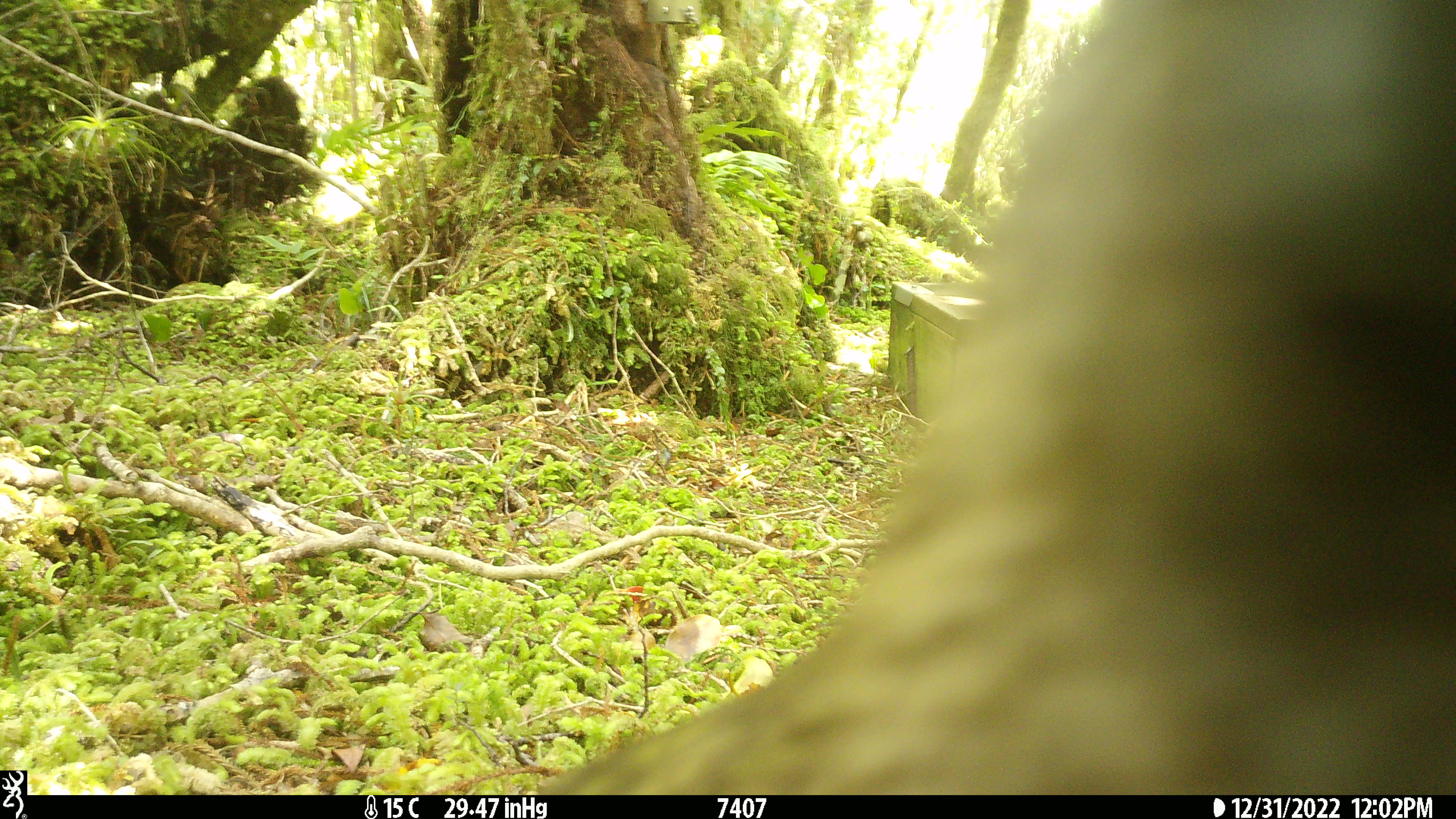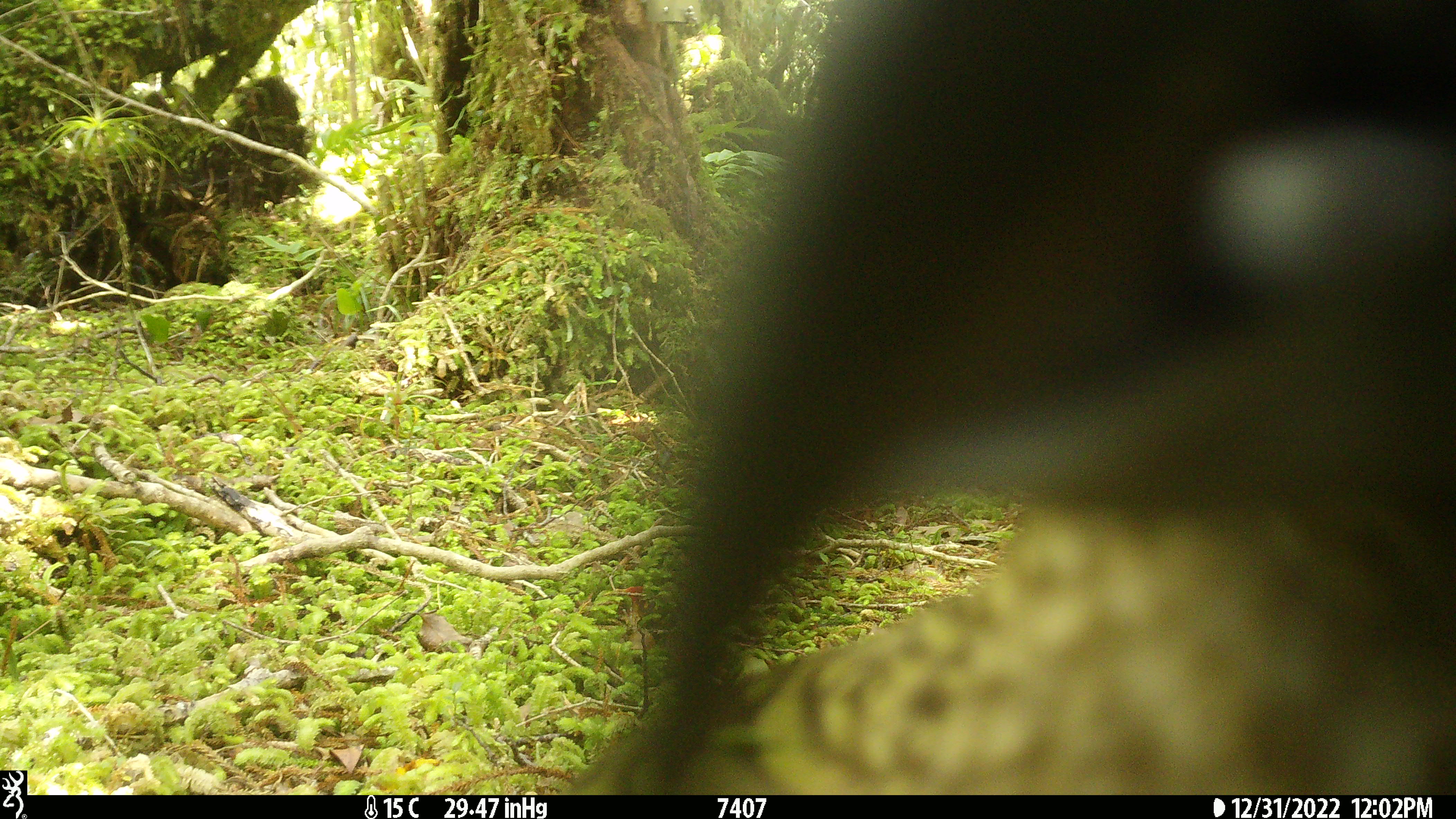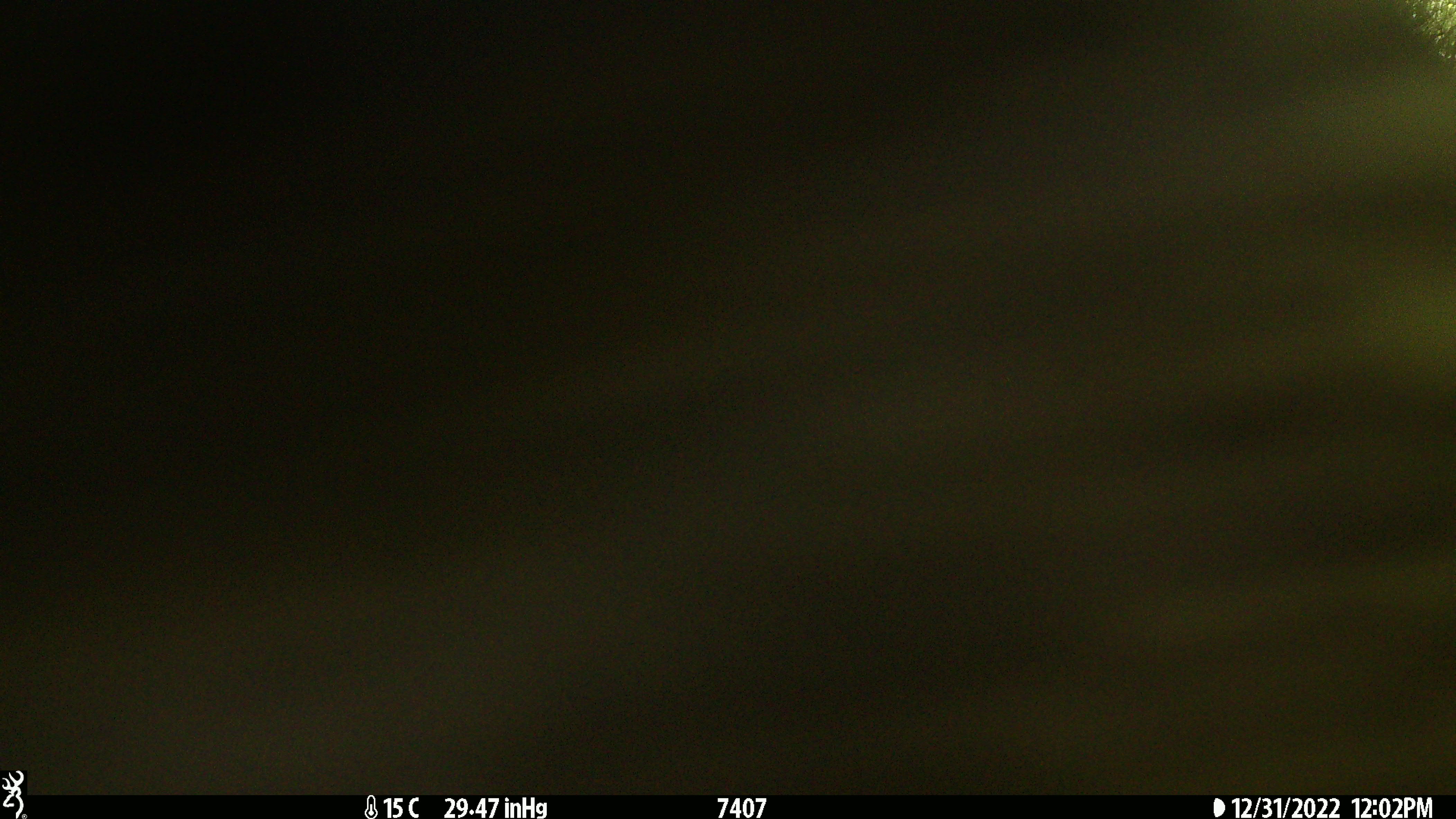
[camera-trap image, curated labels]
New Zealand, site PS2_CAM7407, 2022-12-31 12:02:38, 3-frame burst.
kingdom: Animalia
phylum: Chordata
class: Aves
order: Psittaciformes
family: Strigopidae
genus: Nestor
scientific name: Nestor notabilis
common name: kea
Kea (Nestor notabilis).